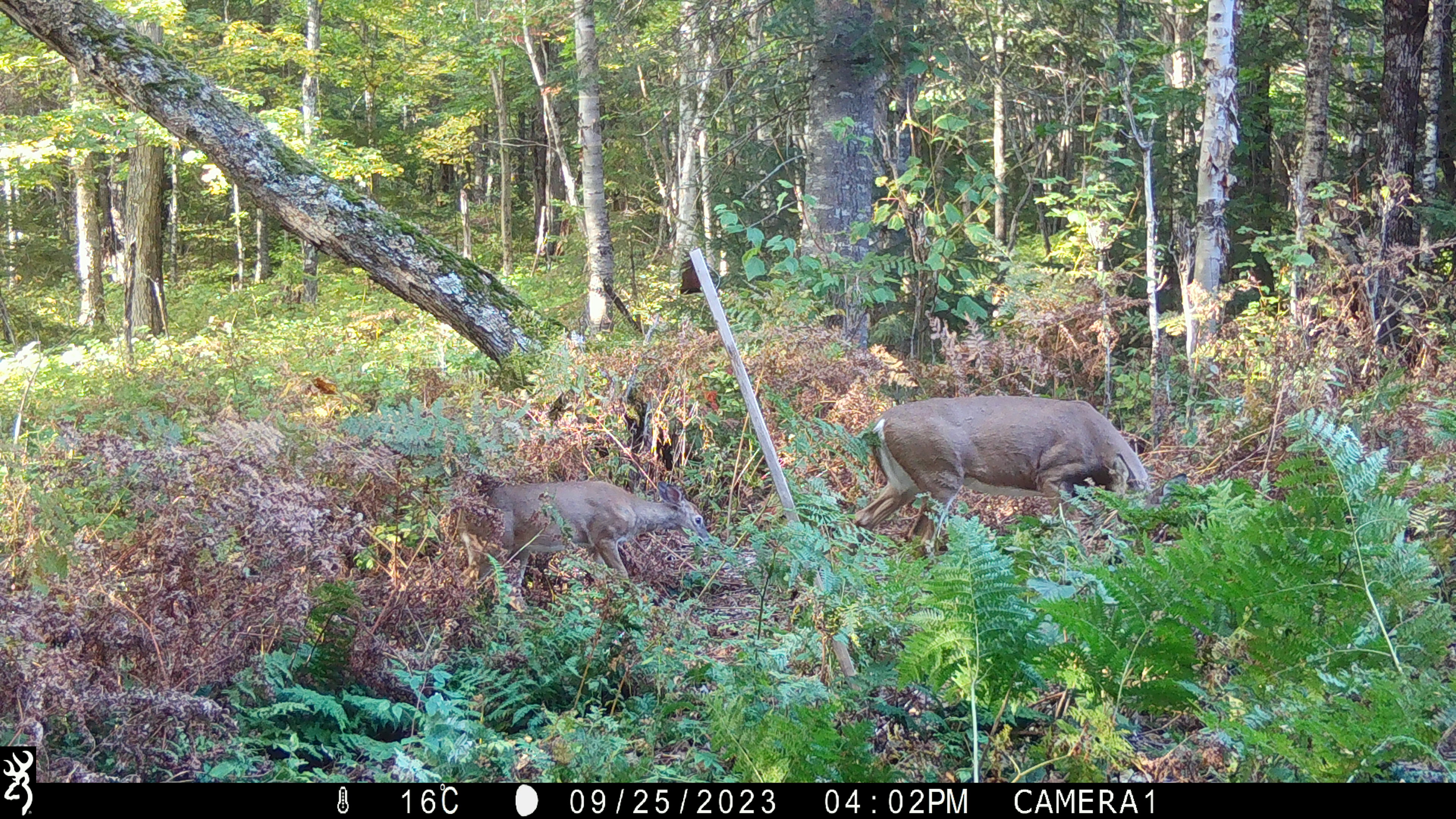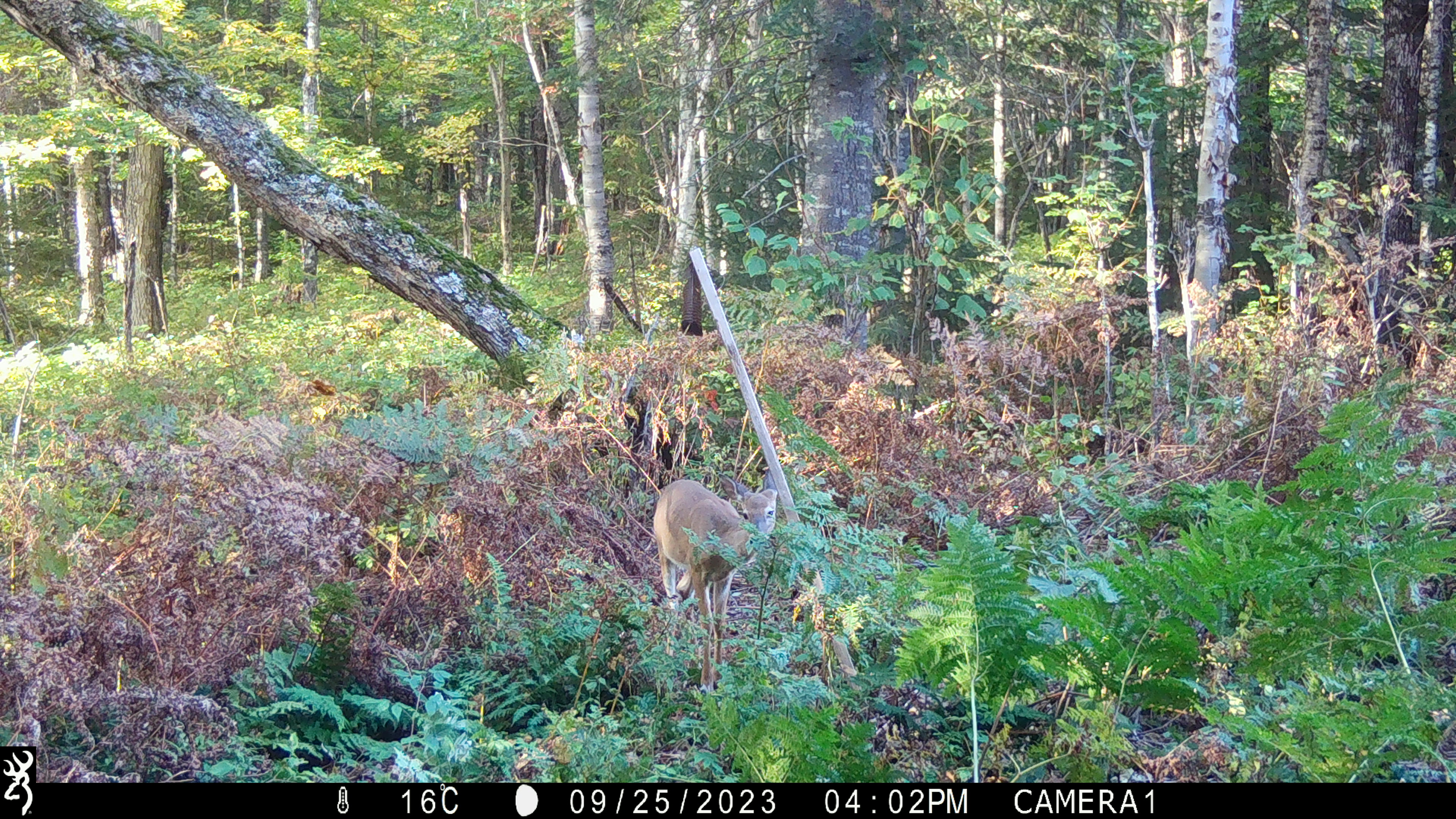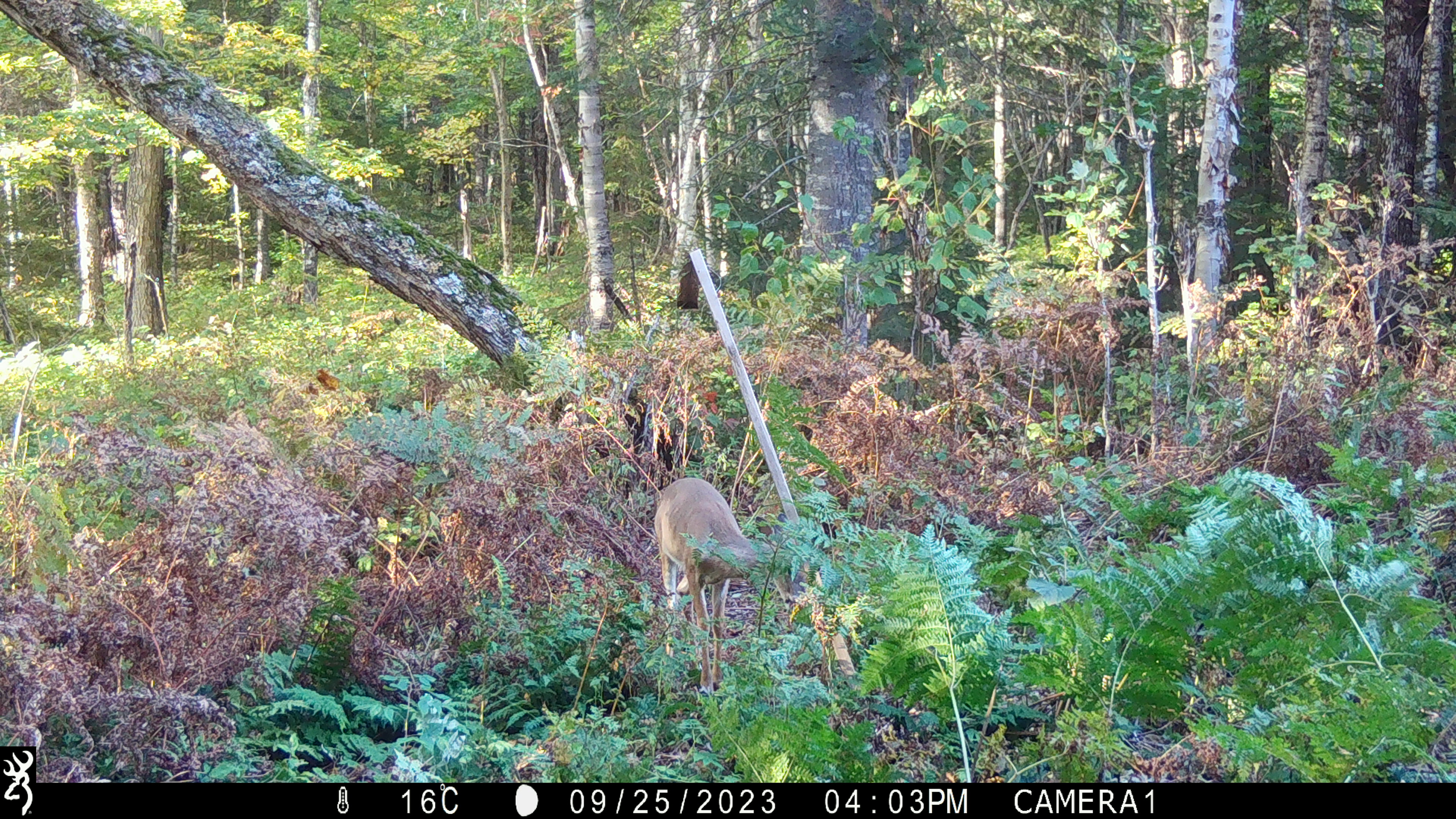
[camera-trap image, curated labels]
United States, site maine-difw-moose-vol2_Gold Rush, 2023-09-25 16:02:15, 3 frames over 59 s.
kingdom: Animalia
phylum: Chordata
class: Mammalia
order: Artiodactyla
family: Cervidae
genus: Odocoileus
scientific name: Odocoileus virginianus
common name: white-tailed deer